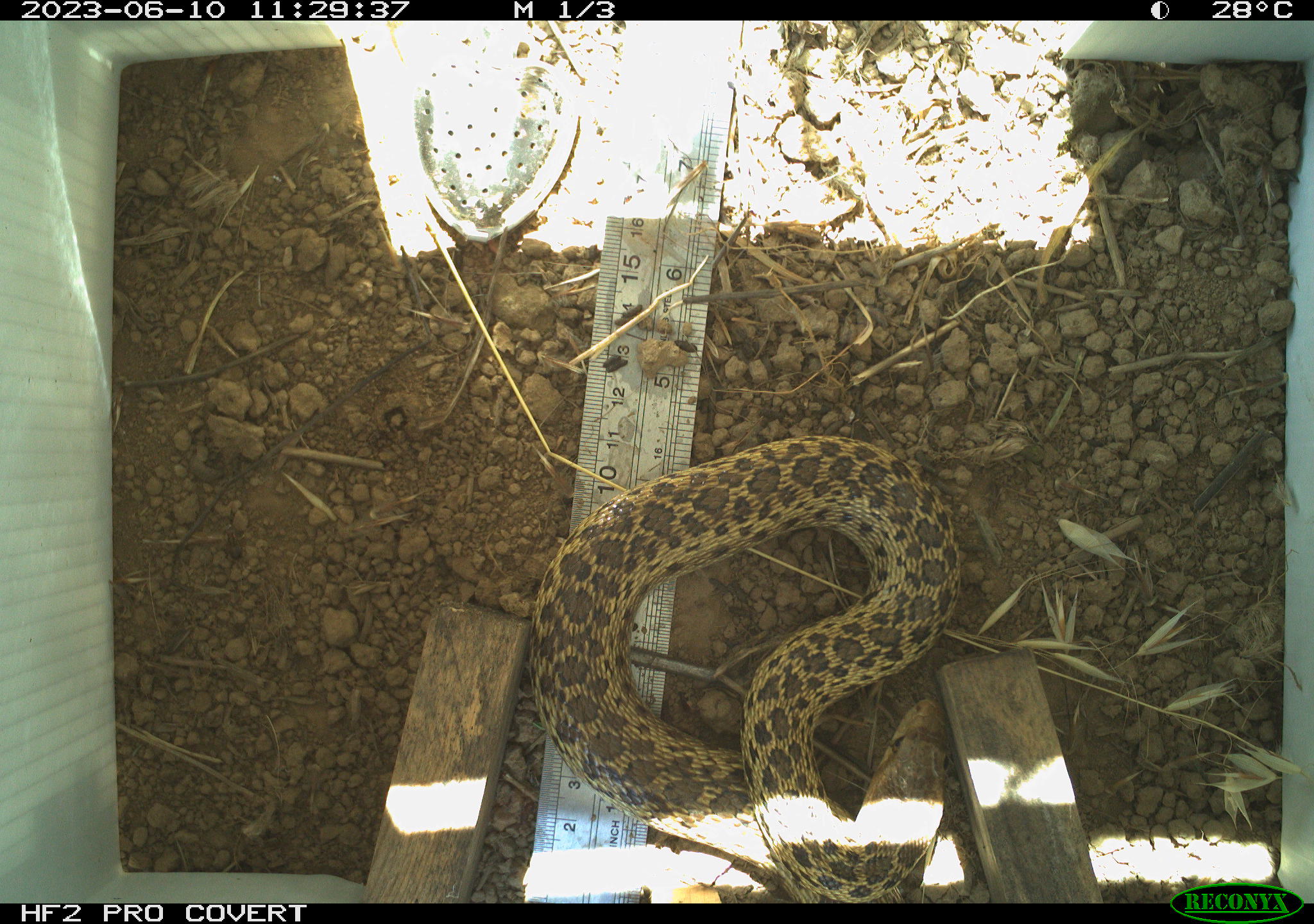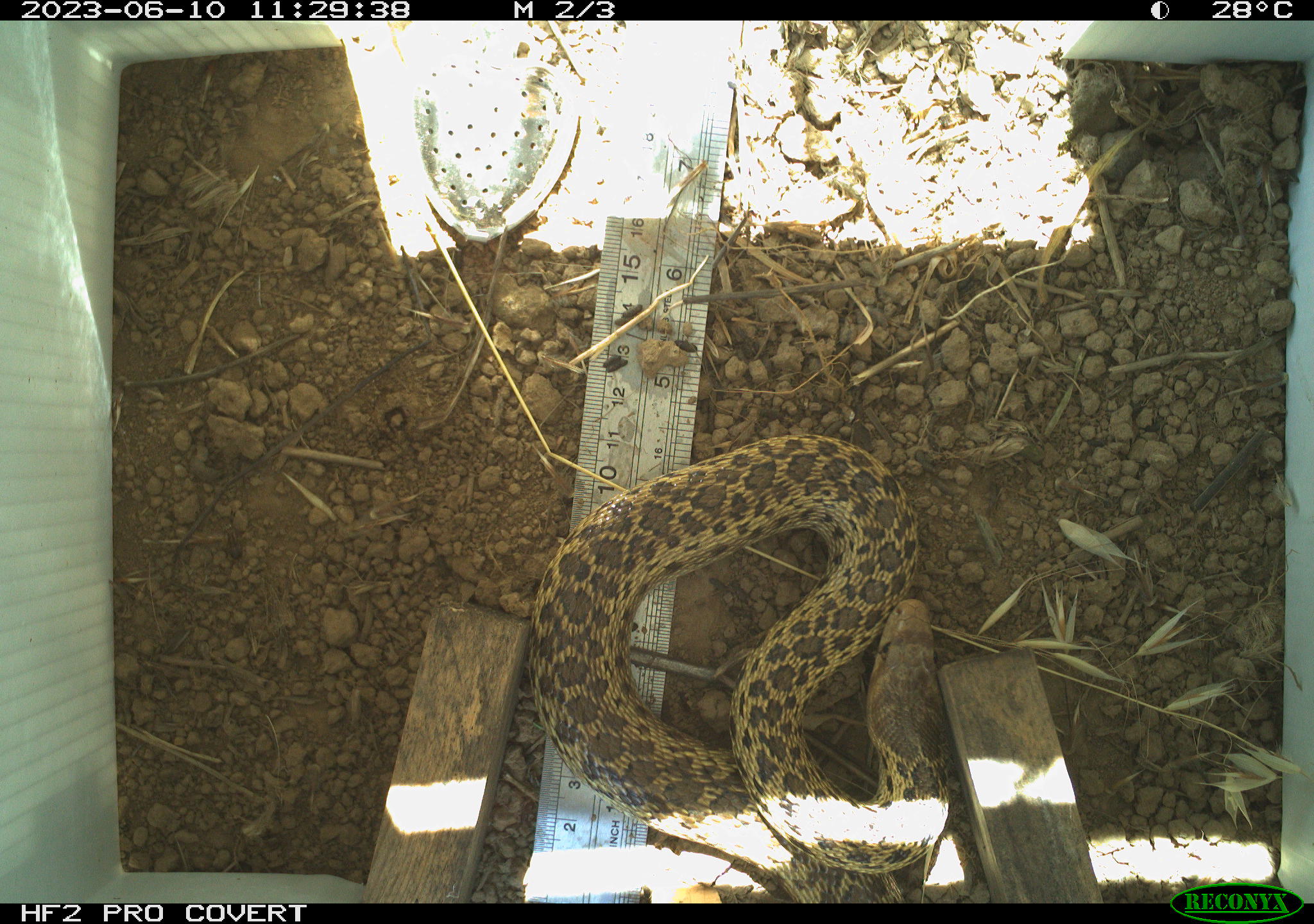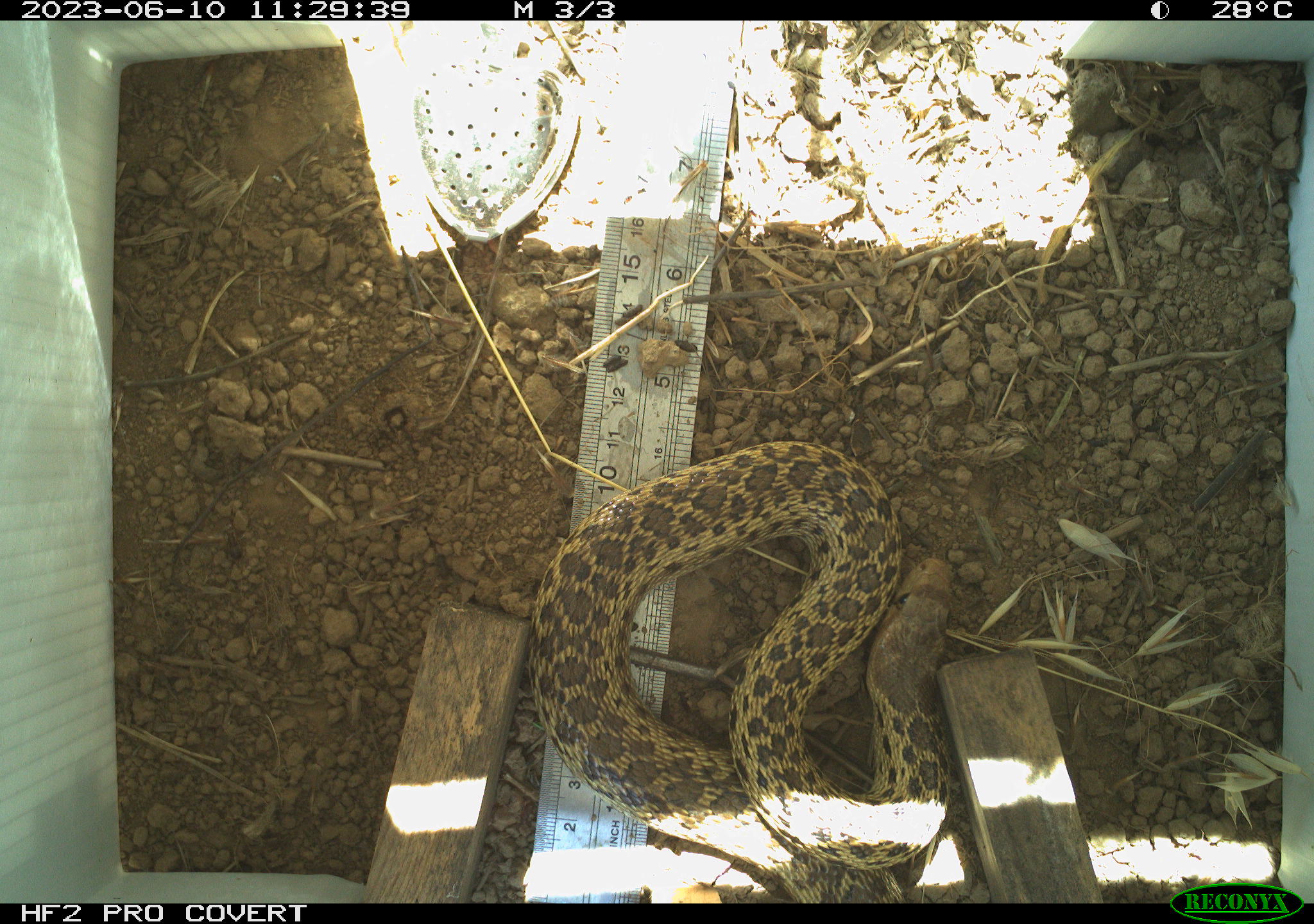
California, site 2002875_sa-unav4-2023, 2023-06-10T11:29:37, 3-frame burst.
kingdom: Animalia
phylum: Chordata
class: Reptilia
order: Squamata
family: Colubridae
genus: Pituophis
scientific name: Pituophis catenifer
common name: gophersnake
Gophersnake (Pituophis catenifer).